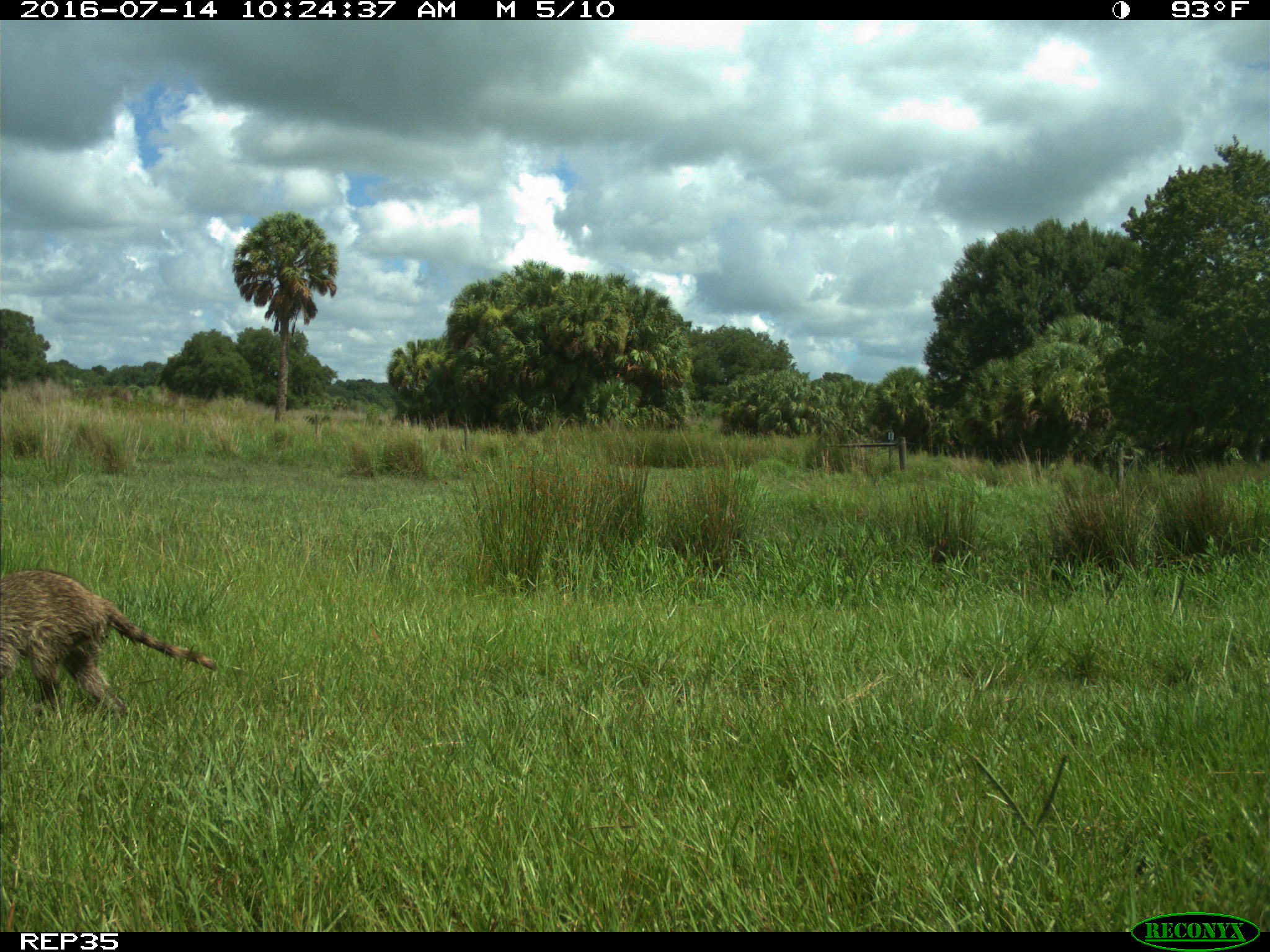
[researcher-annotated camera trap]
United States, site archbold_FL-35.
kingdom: Animalia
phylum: Chordata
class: Mammalia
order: Carnivora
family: Procyonidae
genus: Procyon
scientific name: Procyon lotor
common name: common raccoon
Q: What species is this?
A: Procyon lotor (common raccoon).